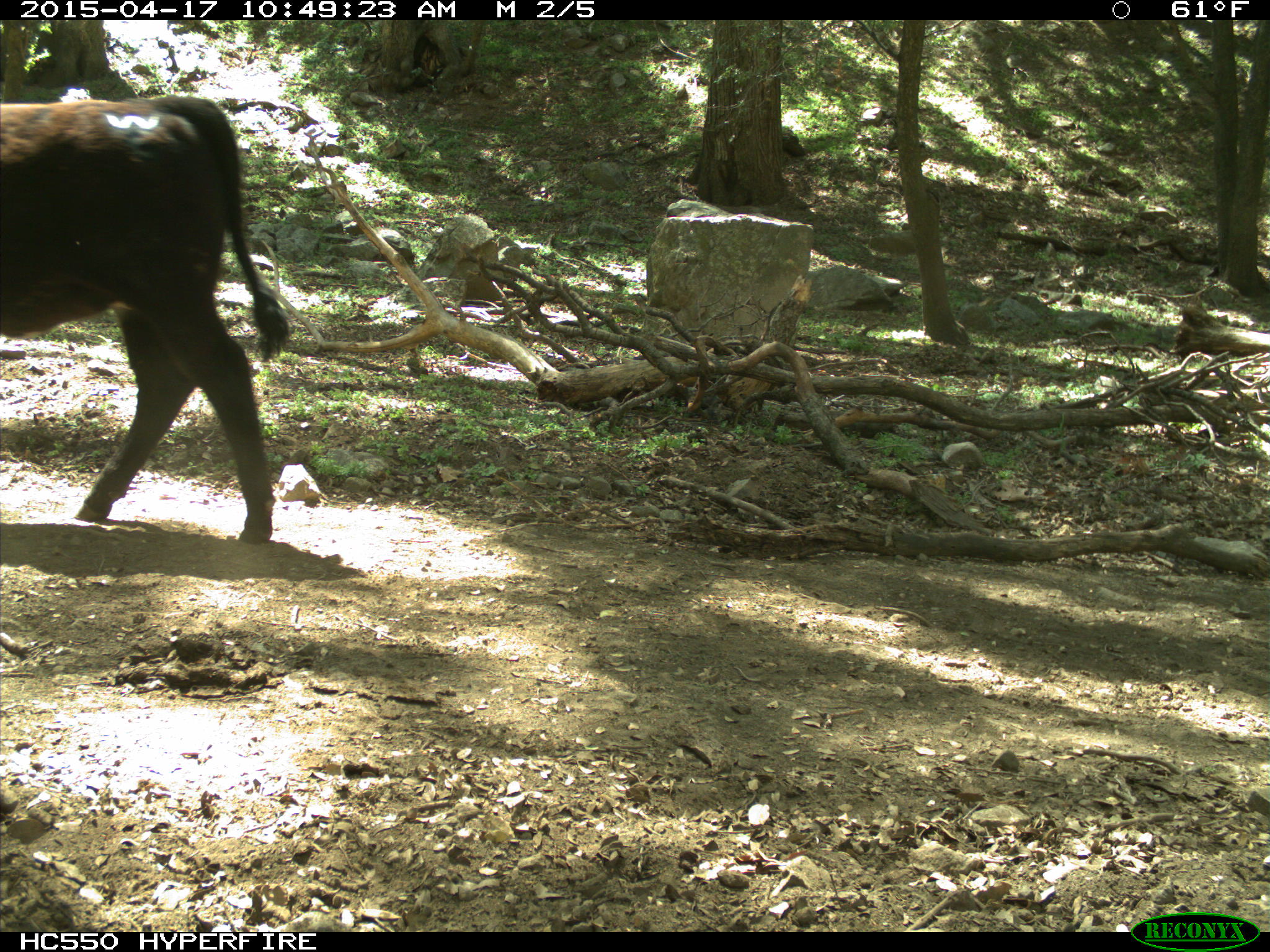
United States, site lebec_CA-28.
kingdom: Animalia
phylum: Chordata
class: Mammalia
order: Artiodactyla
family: Bovidae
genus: Bos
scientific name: Bos taurus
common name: domestic cow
Bos taurus (domestic cow).